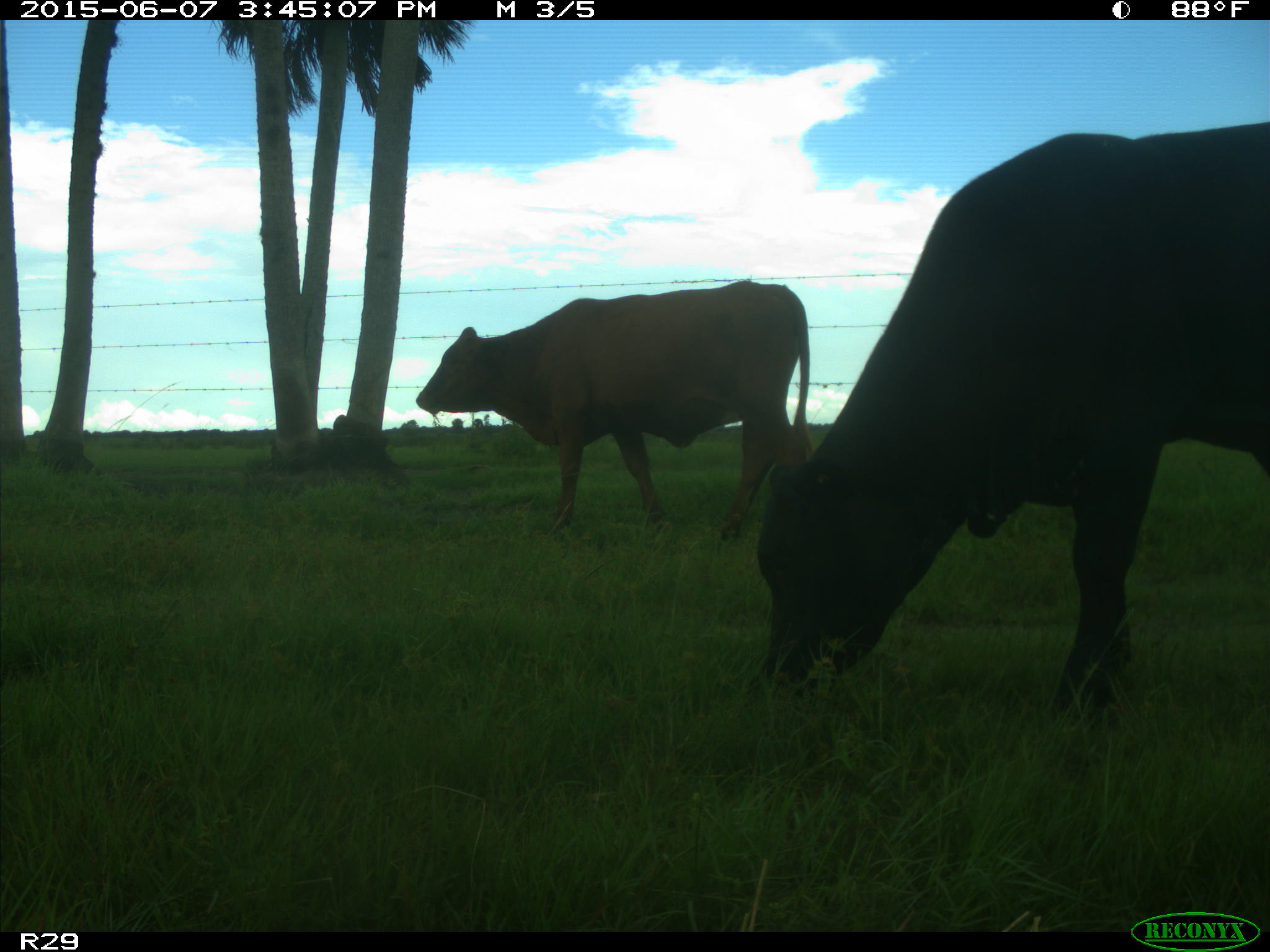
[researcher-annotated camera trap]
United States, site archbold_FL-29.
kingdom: Animalia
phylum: Chordata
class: Mammalia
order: Artiodactyla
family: Bovidae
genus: Bos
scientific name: Bos taurus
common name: domestic cow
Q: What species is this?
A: Bos taurus (domestic cow).